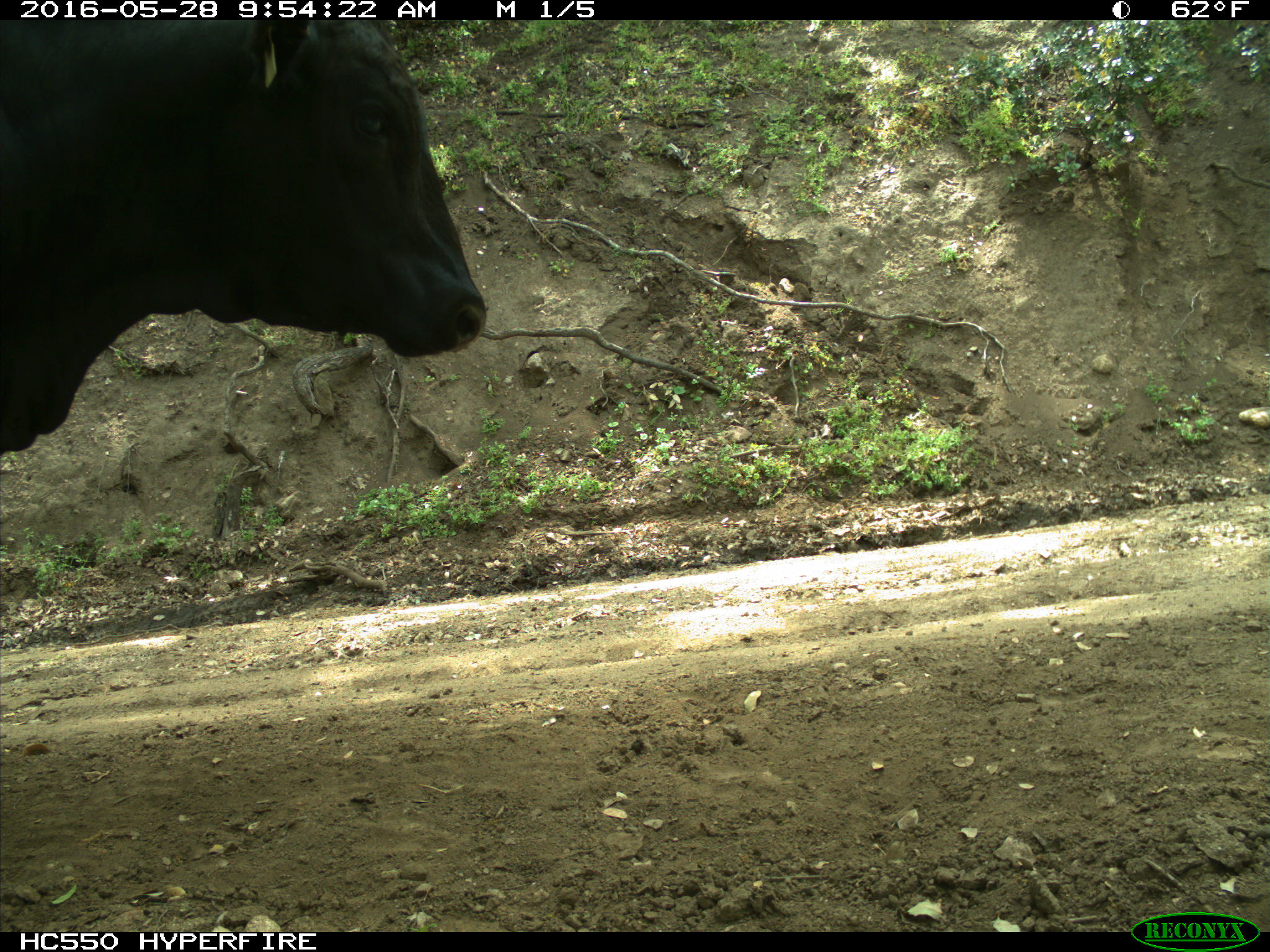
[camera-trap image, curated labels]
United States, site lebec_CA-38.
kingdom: Animalia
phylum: Chordata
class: Mammalia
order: Artiodactyla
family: Bovidae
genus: Bos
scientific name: Bos taurus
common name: domestic cow